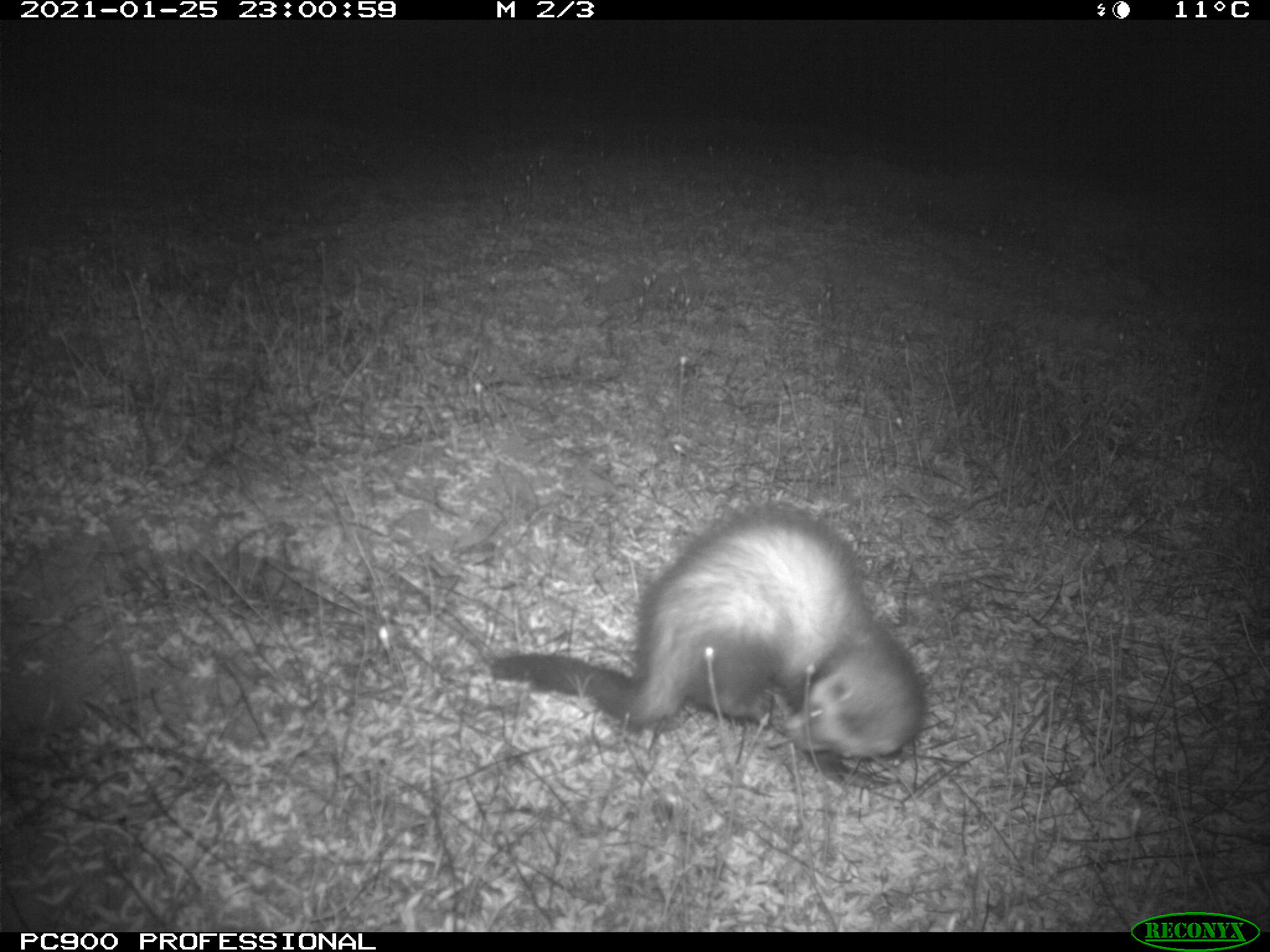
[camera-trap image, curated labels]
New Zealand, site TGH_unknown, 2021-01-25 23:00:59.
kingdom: Animalia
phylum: Chordata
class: Mammalia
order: Carnivora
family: Mustelidae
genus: Mustela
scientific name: Mustela furo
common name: ferret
Ferret (Mustela furo).